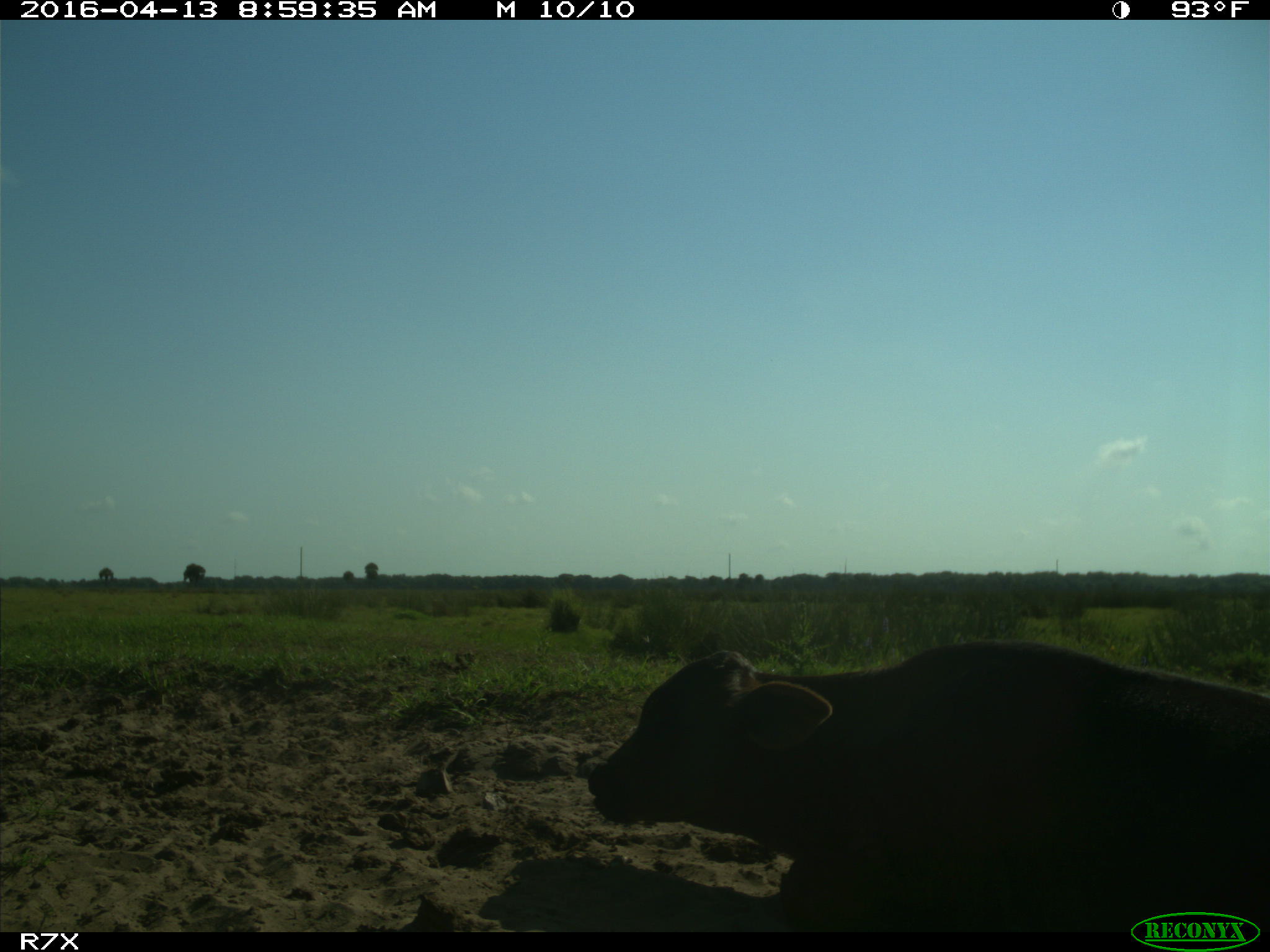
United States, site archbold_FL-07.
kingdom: Animalia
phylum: Chordata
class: Mammalia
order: Artiodactyla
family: Bovidae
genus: Bos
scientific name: Bos taurus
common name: domestic cow